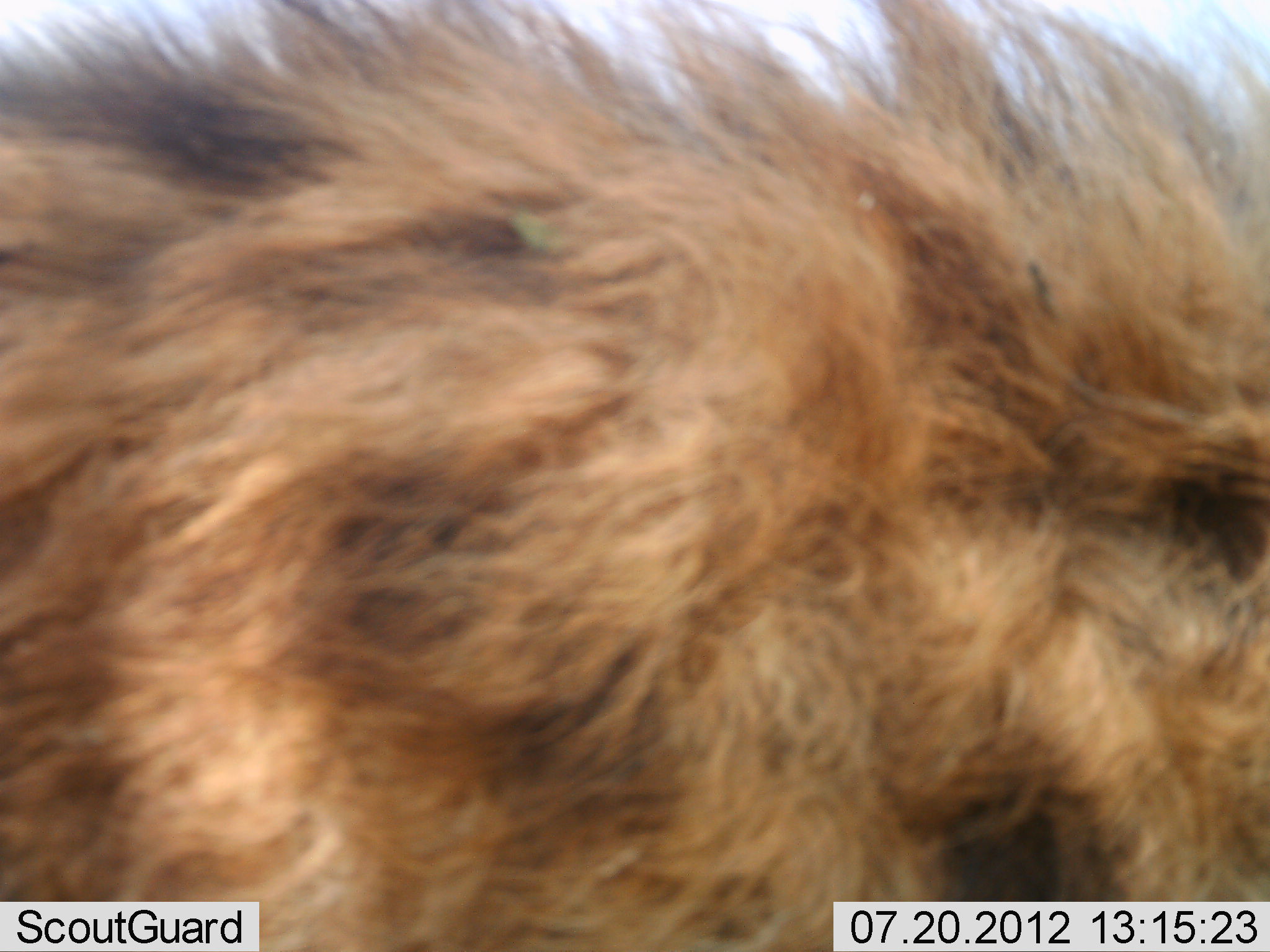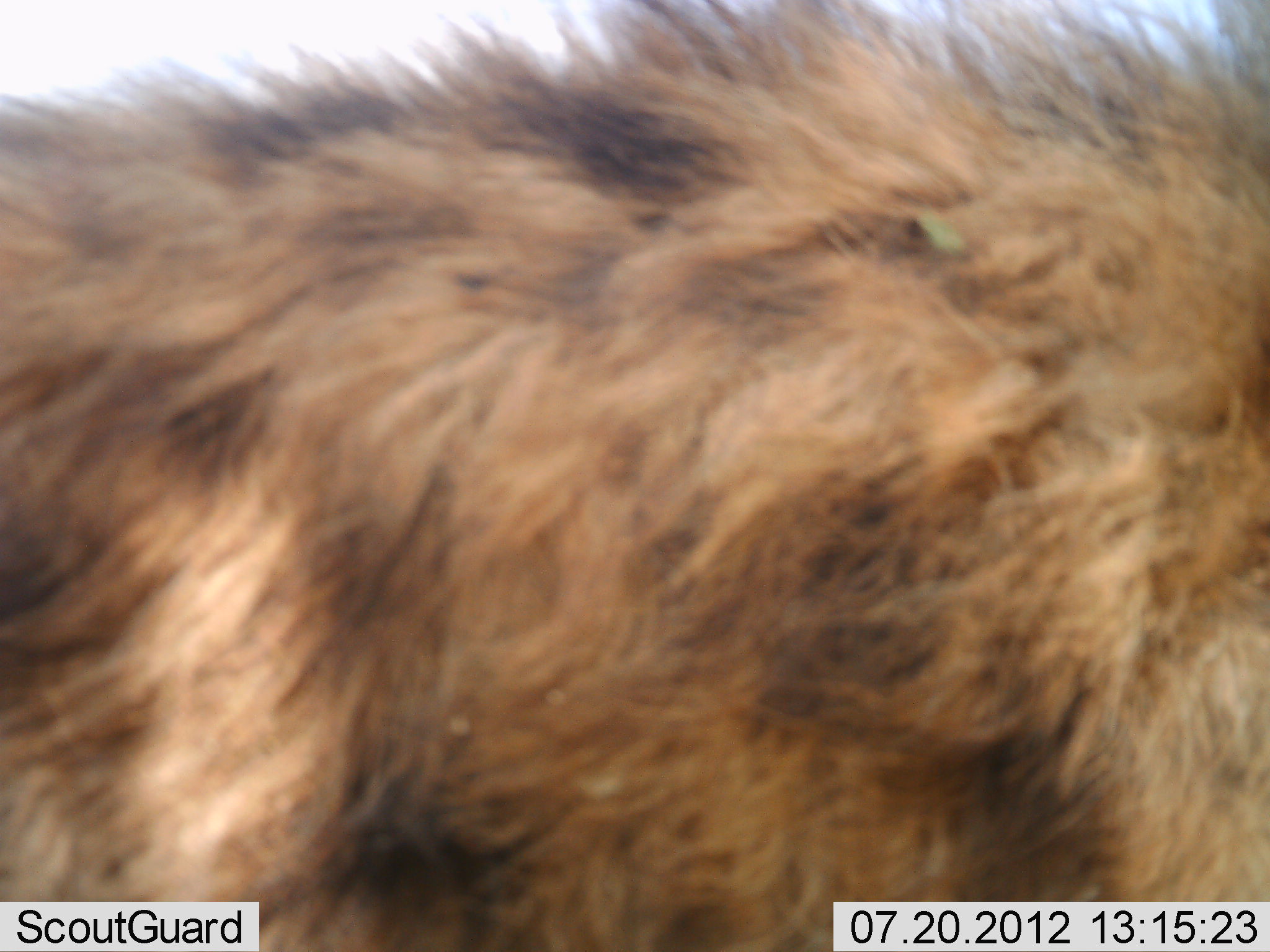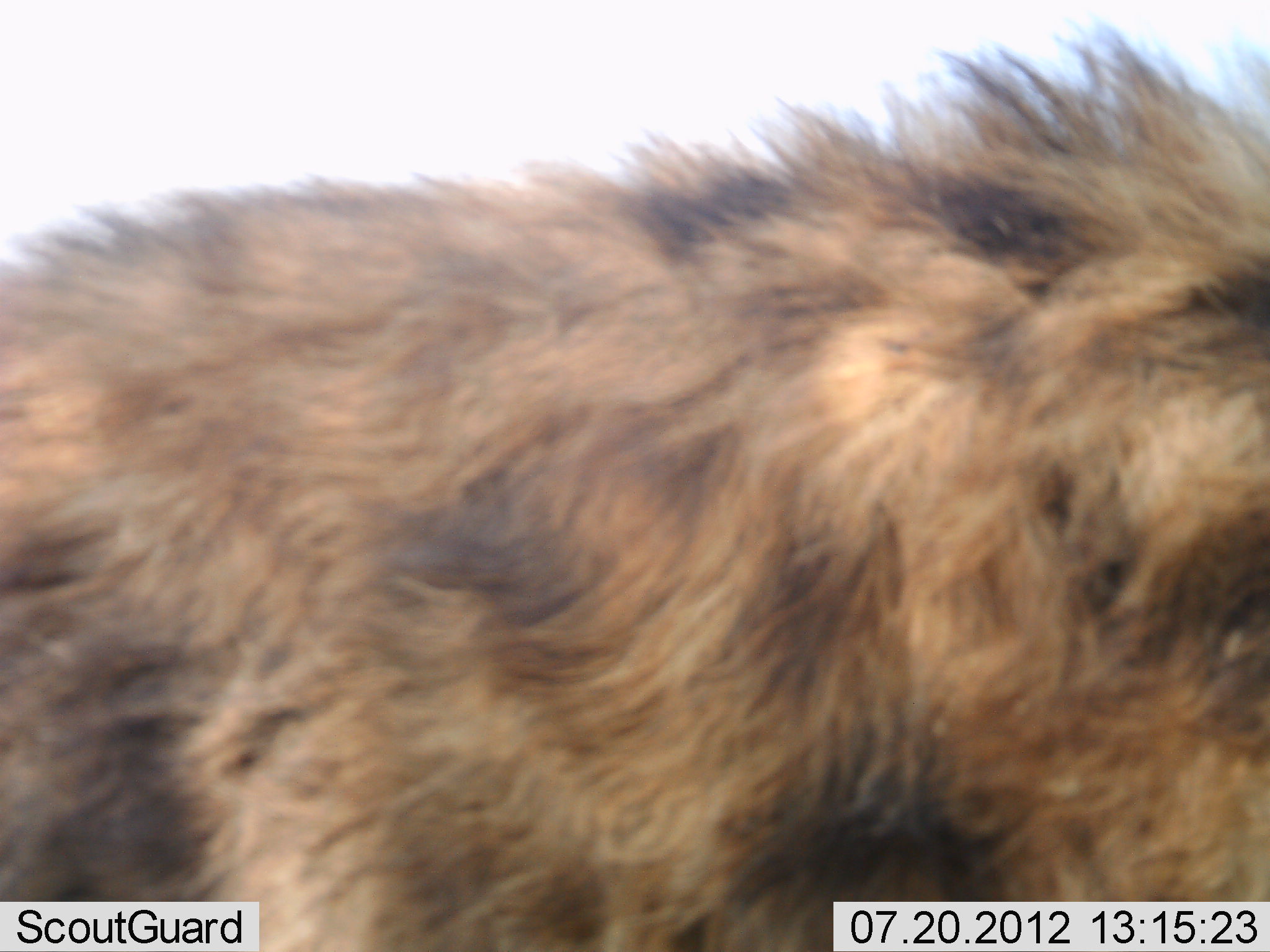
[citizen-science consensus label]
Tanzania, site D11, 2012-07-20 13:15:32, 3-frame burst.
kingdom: Animalia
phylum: Chordata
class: Mammalia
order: Carnivora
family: Felidae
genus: Panthera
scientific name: Panthera leo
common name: lion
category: lionmale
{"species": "lionmale (lion) (Panthera leo)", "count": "1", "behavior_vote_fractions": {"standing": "40%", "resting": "10%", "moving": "60%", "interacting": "0%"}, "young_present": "0%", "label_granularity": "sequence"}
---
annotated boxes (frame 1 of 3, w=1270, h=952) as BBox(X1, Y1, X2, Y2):
animal: BBox(0, 3, 1270, 952)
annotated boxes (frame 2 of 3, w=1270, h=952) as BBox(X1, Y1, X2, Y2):
animal: BBox(0, 0, 1269, 951)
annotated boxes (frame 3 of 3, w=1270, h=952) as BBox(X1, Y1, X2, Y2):
animal: BBox(0, 0, 1269, 951)